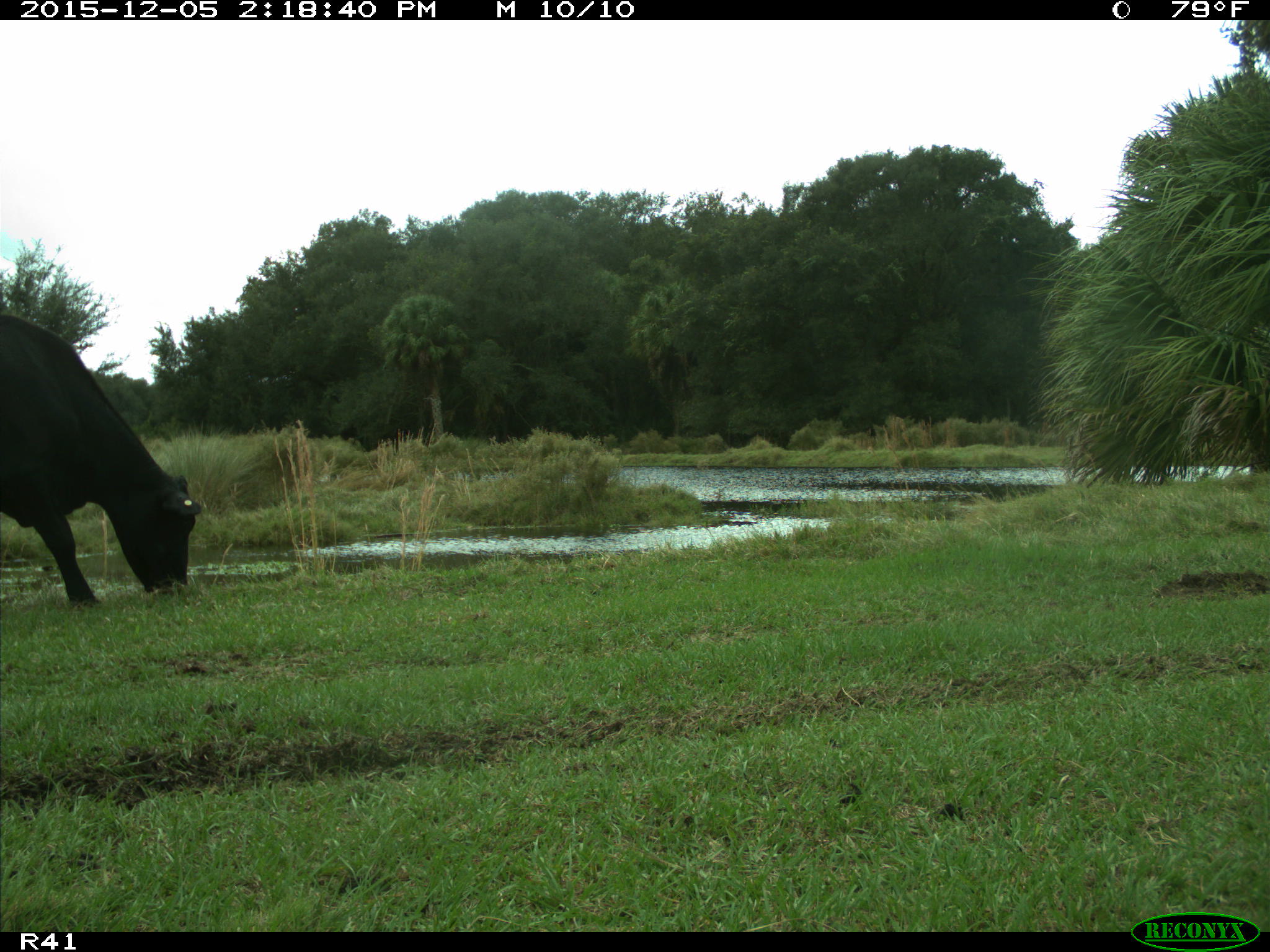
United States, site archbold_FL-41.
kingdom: Animalia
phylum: Chordata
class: Mammalia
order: Artiodactyla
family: Bovidae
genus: Bos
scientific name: Bos taurus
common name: domestic cow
Bos taurus (domestic cow).